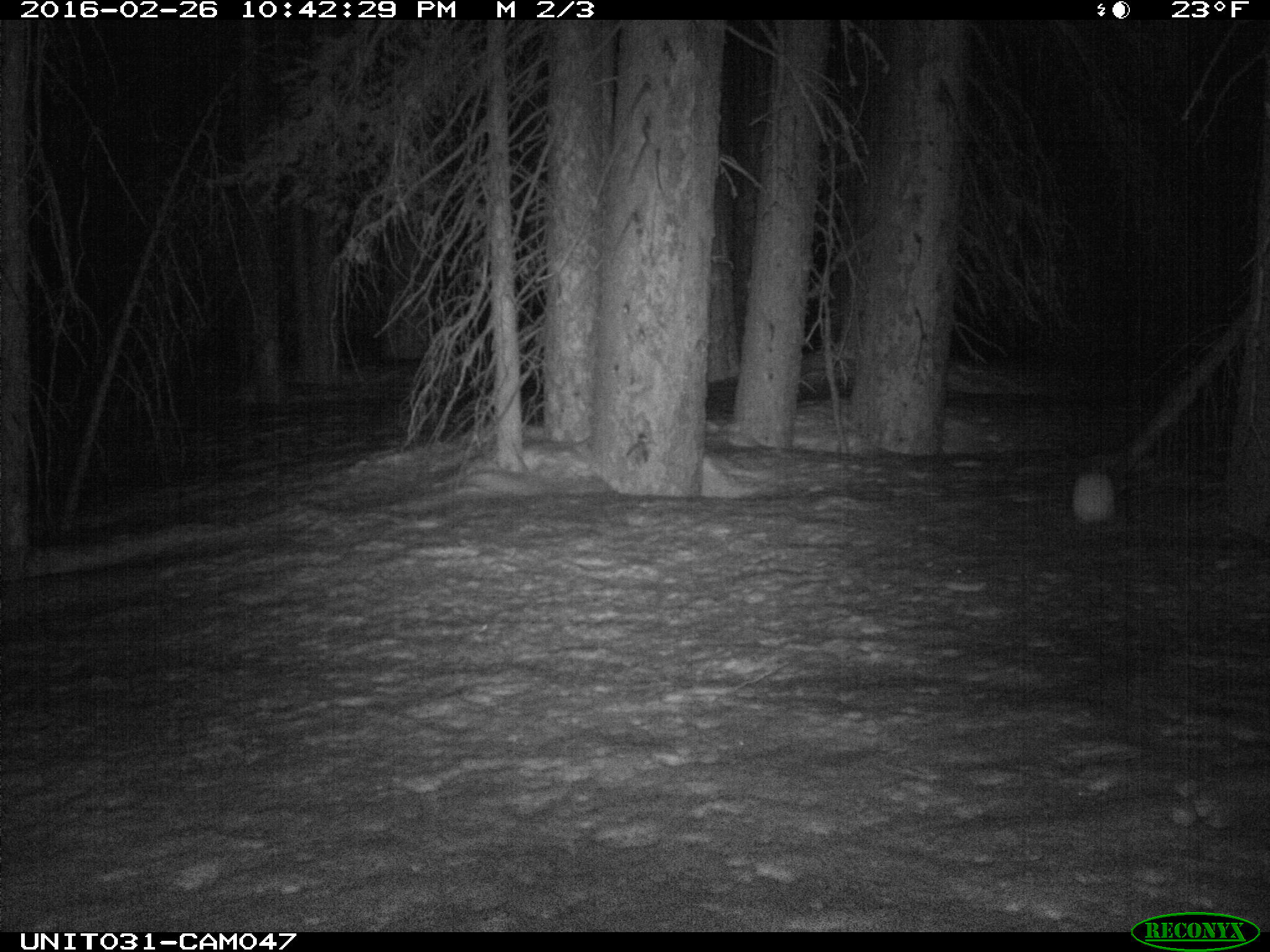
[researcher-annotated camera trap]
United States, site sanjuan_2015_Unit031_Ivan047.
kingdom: Animalia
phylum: Chordata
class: Mammalia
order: Lagomorpha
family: Leporidae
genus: Lepus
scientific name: Lepus americanus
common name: snowshoe hare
Lepus americanus (snowshoe hare).